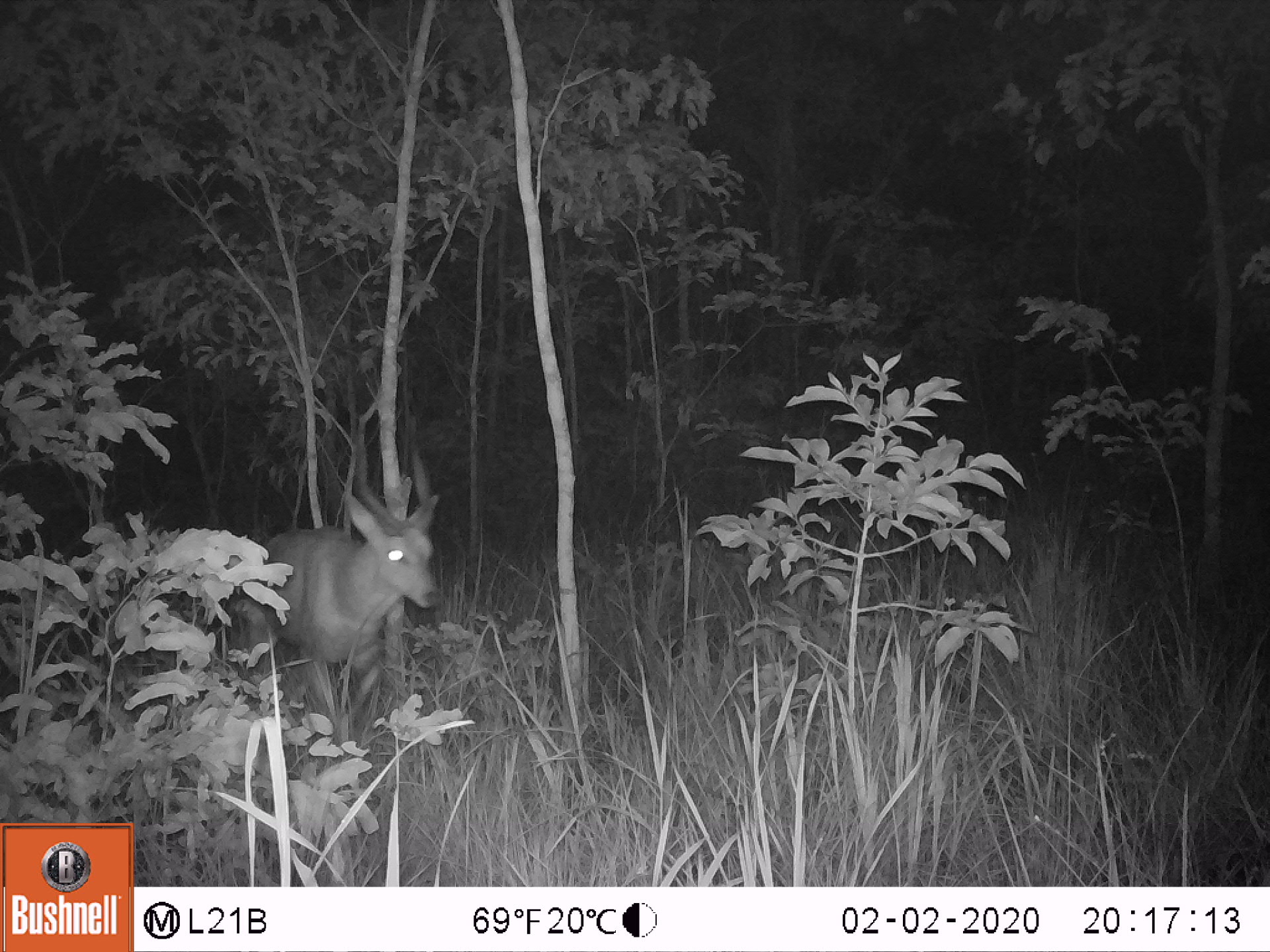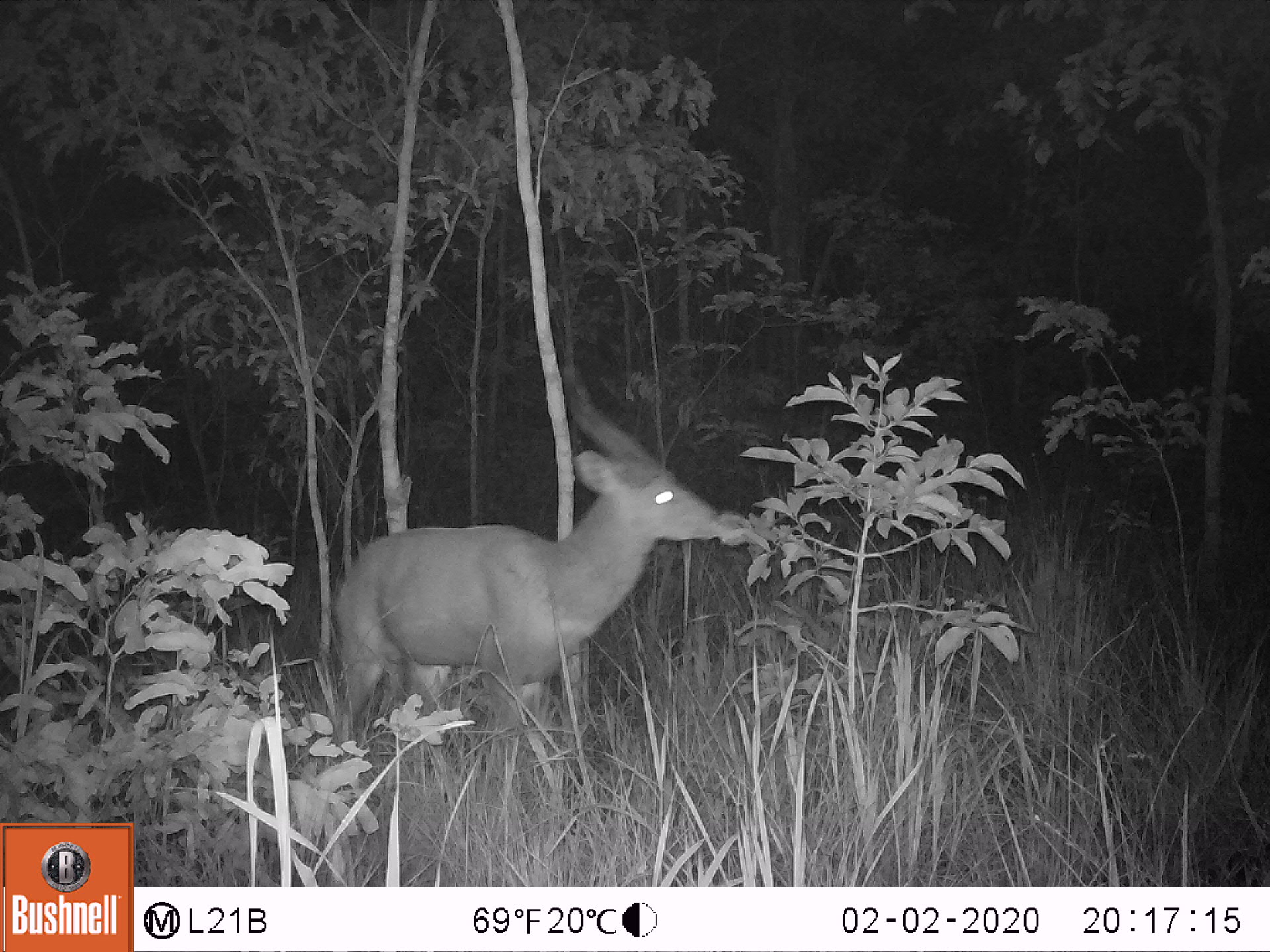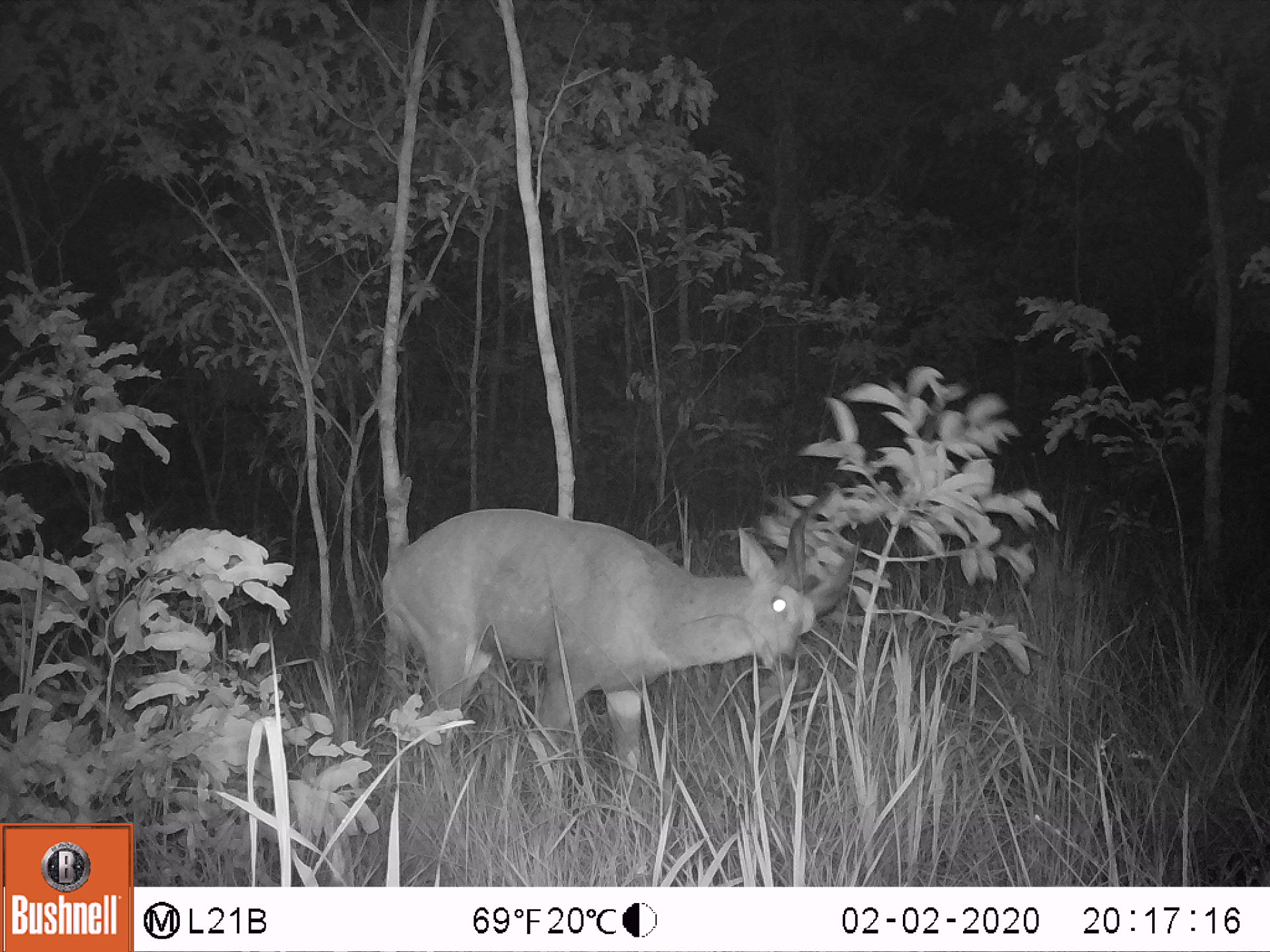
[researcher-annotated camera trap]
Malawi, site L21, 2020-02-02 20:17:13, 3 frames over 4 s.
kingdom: Animalia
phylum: Chordata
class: Mammalia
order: Artiodactyla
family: Bovidae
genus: Tragelaphus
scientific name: Tragelaphus sylvaticus sylvaticus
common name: cape bushbuck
Cape bushbuck (Tragelaphus sylvaticus sylvaticus), count 1.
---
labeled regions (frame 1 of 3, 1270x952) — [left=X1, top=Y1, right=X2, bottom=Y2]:
cape bushbuck: [left=239, top=427, right=438, bottom=739]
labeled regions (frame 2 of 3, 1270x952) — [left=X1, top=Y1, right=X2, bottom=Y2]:
cape bushbuck: [left=322, top=373, right=723, bottom=754]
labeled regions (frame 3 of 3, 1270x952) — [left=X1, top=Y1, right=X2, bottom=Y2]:
cape bushbuck: [left=378, top=508, right=865, bottom=804]